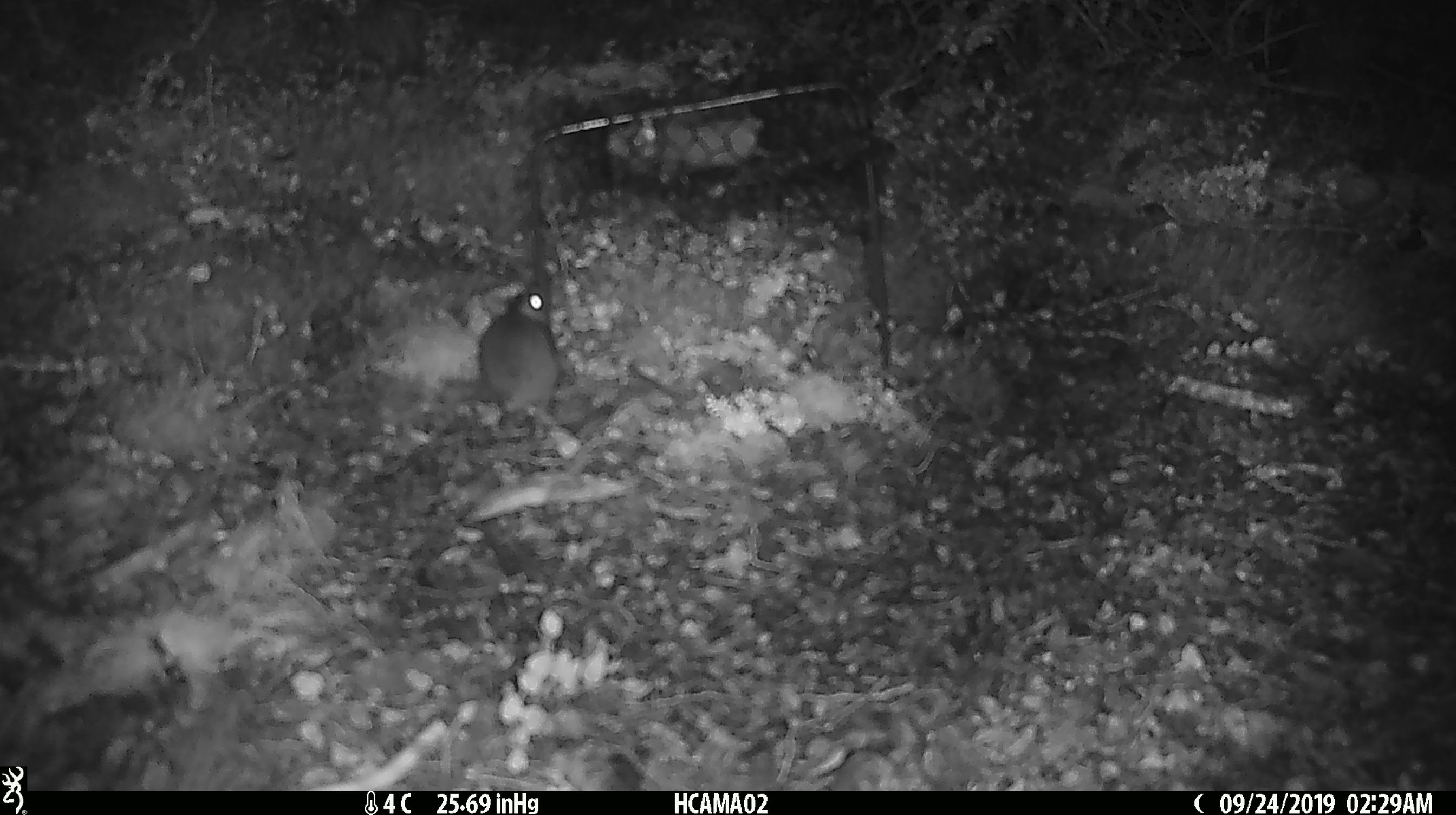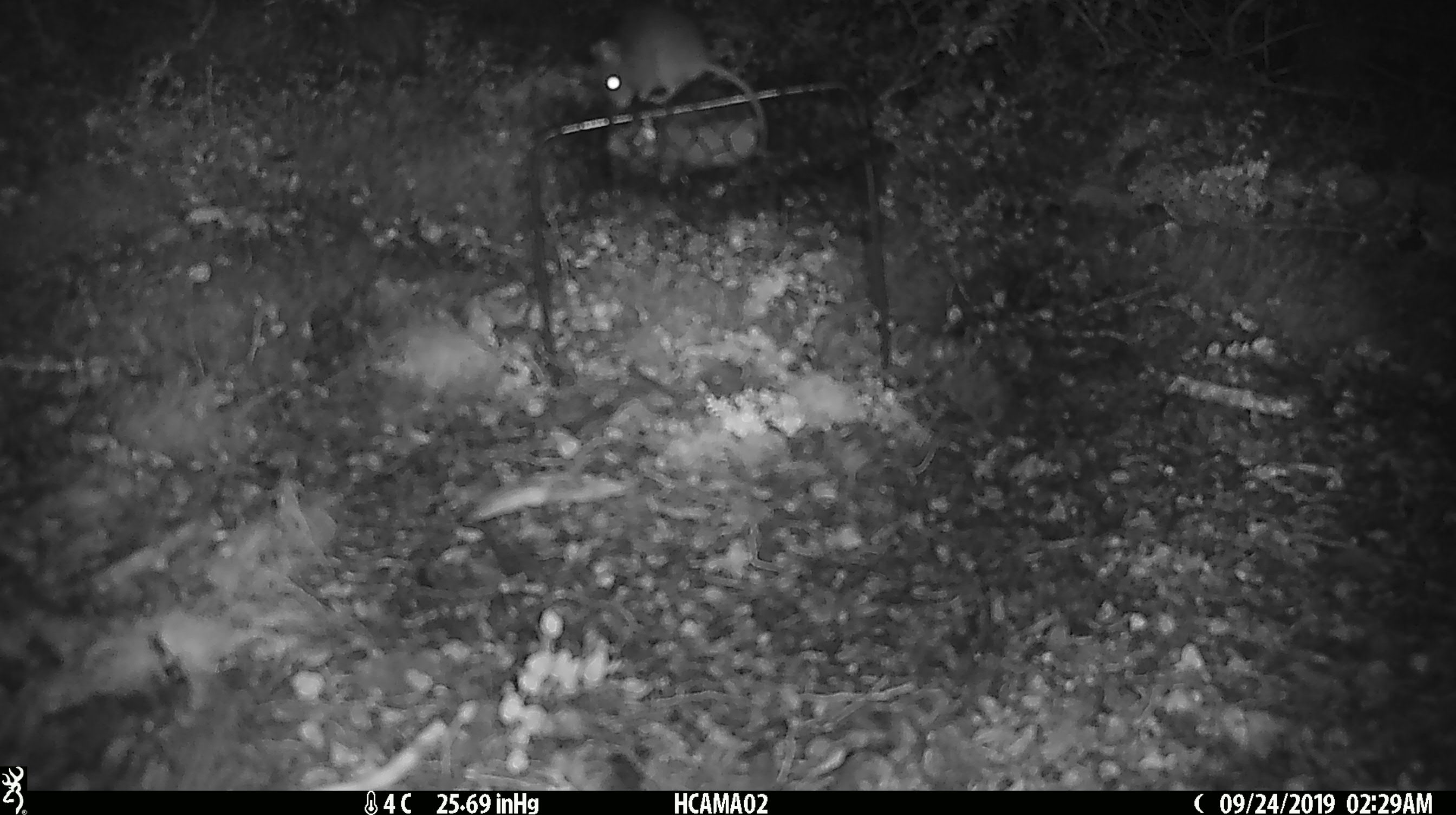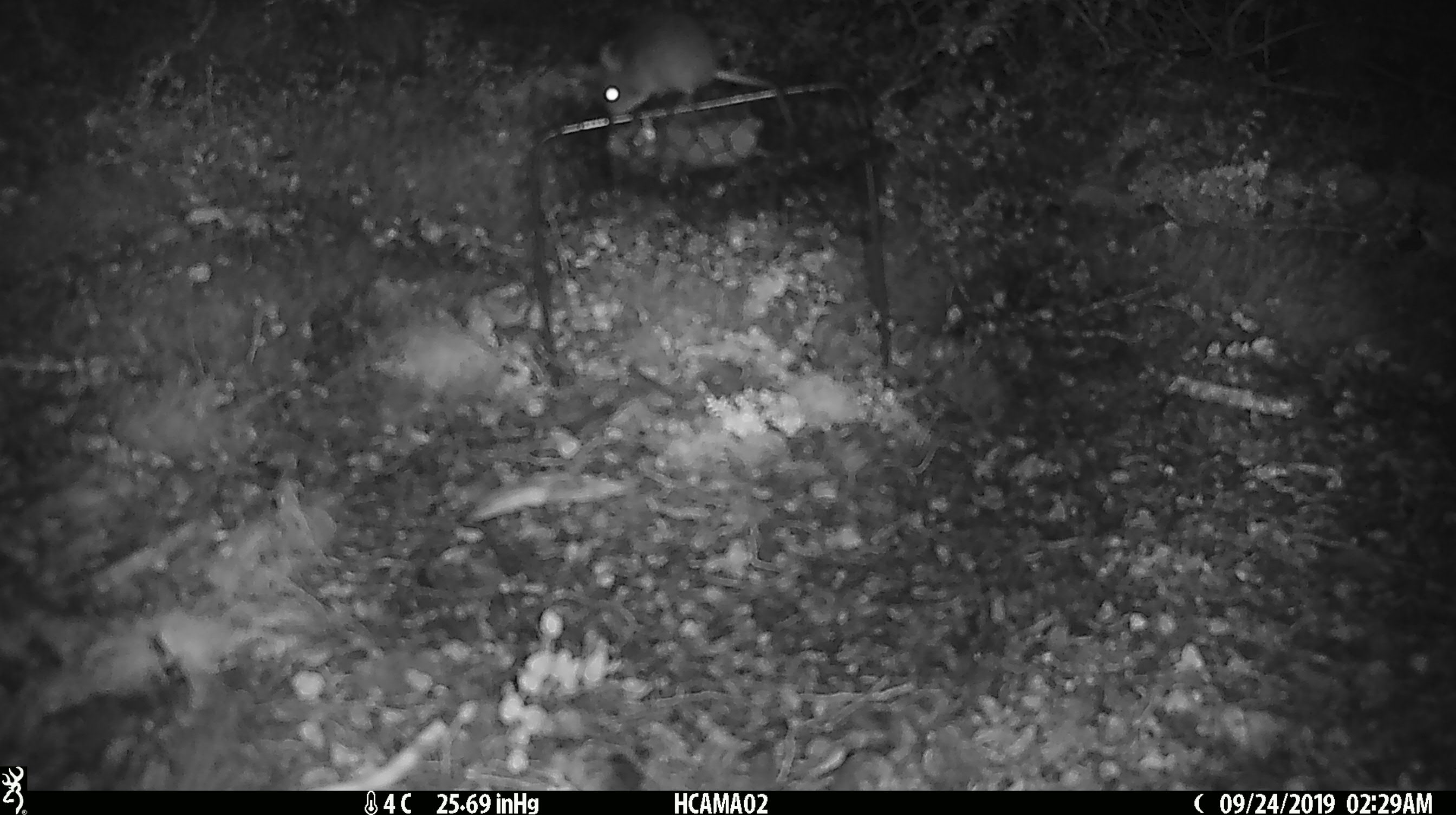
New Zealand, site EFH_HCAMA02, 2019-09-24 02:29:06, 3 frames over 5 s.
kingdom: Animalia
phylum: Chordata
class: Mammalia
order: Rodentia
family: Muridae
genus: Mus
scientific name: Mus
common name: mouse